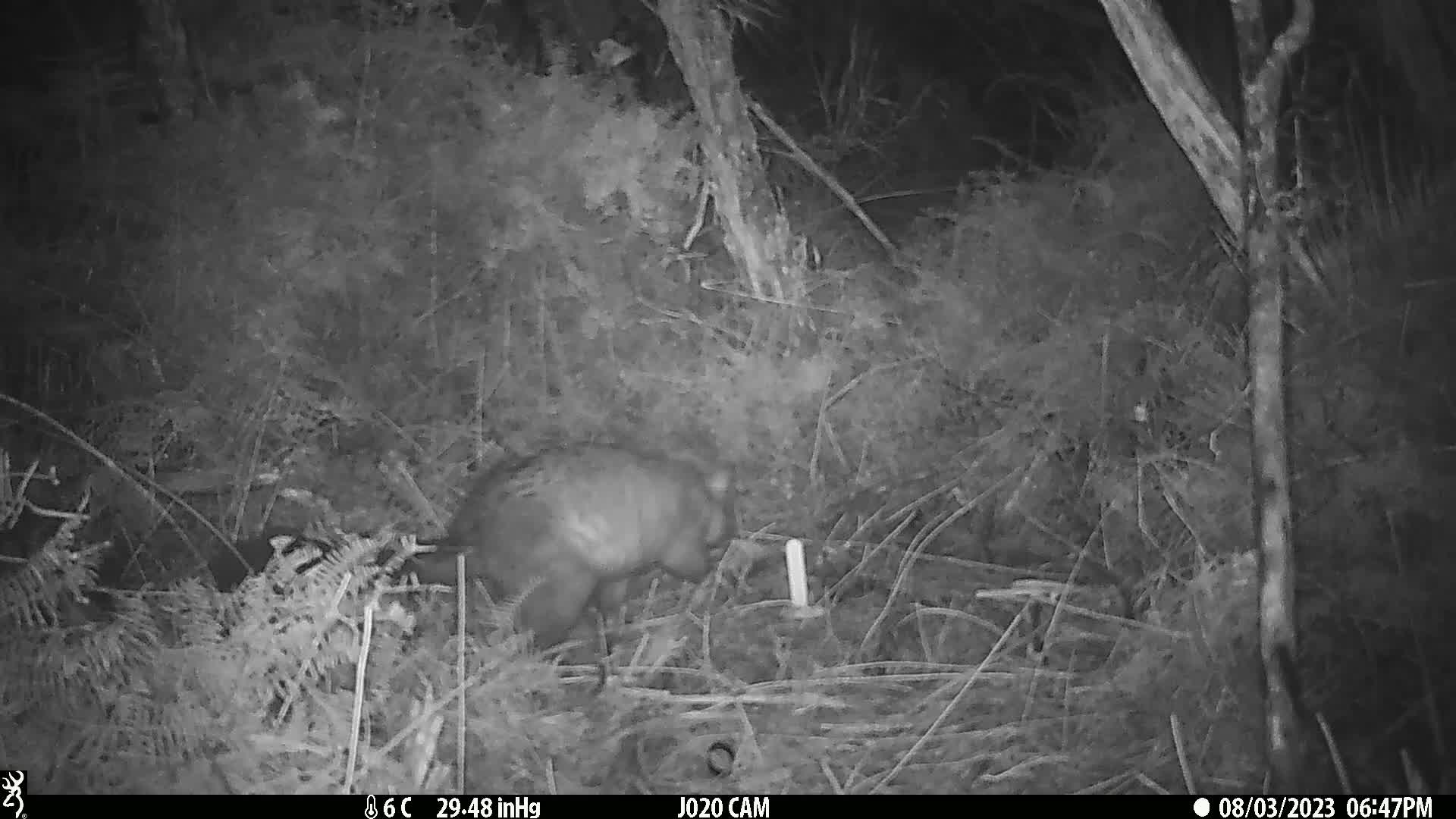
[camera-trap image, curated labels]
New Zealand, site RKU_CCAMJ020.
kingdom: Animalia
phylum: Chordata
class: Mammalia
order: Diprotodontia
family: Phalangeridae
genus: Trichosurus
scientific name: Trichosurus vulpecula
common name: common brushtail possum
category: possum